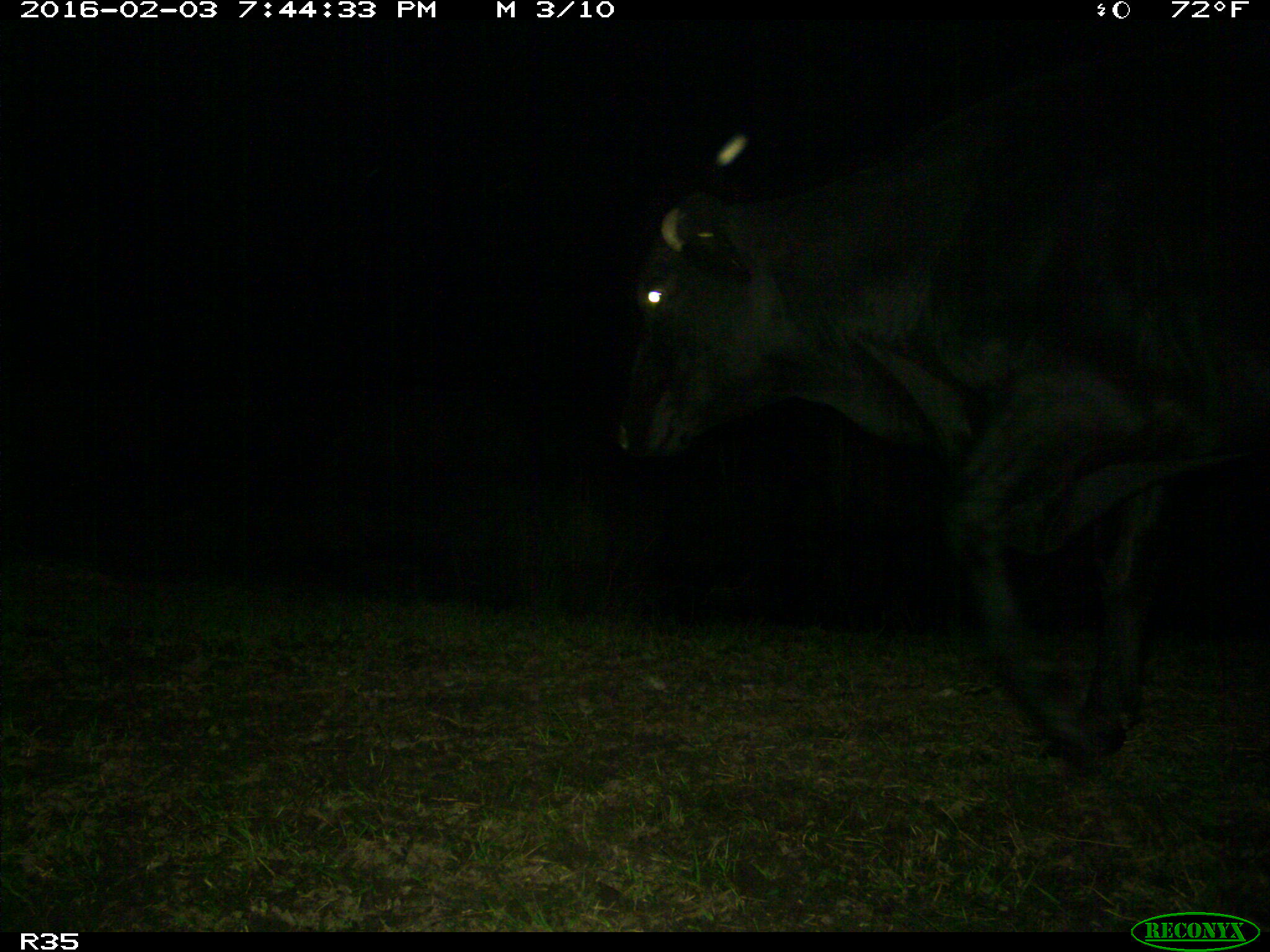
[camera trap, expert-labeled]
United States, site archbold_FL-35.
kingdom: Animalia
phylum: Chordata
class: Mammalia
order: Artiodactyla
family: Bovidae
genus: Bos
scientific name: Bos taurus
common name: domestic cow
Bos taurus (domestic cow).